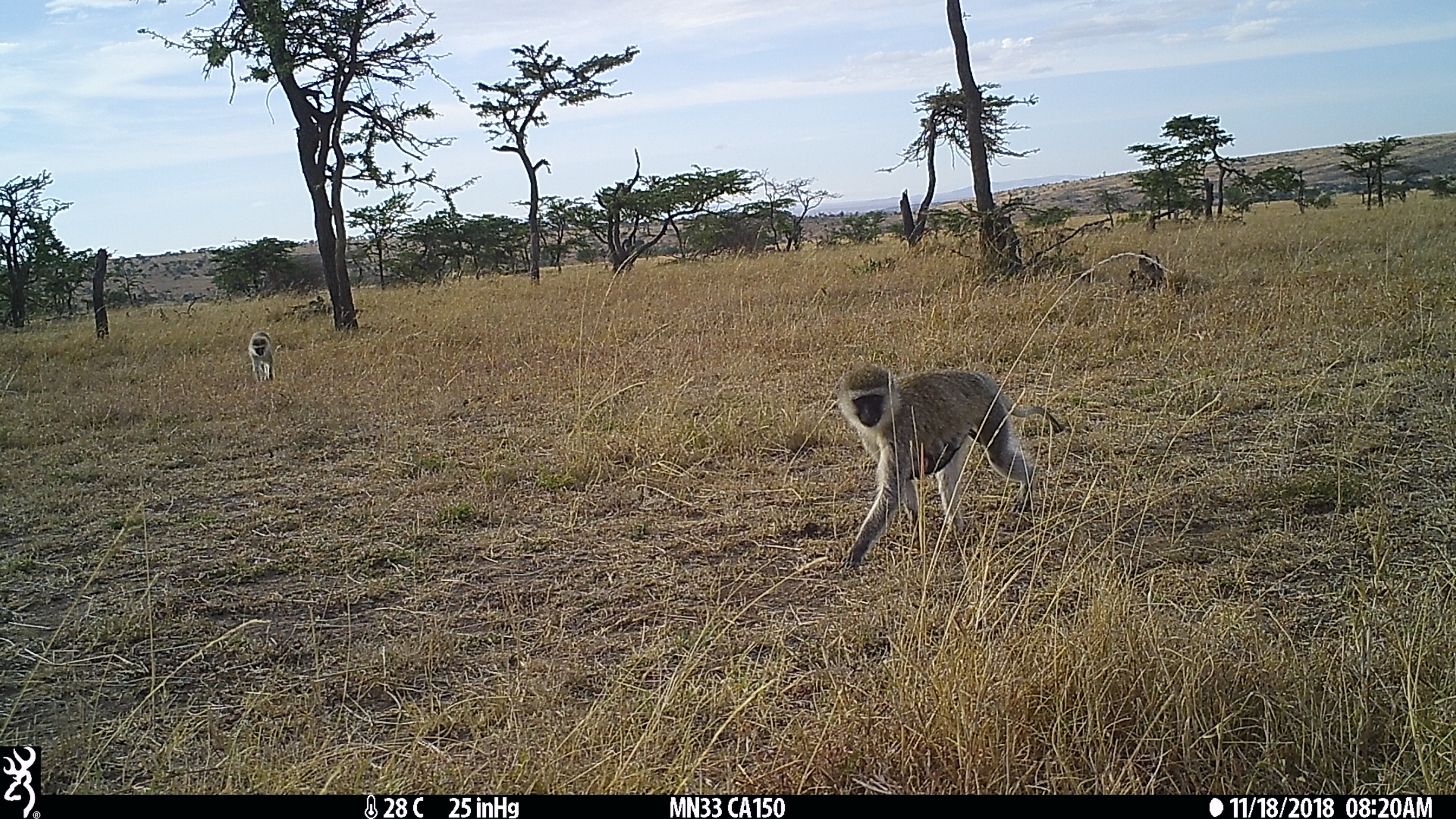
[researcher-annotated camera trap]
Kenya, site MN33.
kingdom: Animalia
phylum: Chordata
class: Mammalia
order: Primates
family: Cercopithecidae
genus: Chlorocebus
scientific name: Chlorocebus pygerythrus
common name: vervet monkey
Vervet monkey (Chlorocebus pygerythrus).